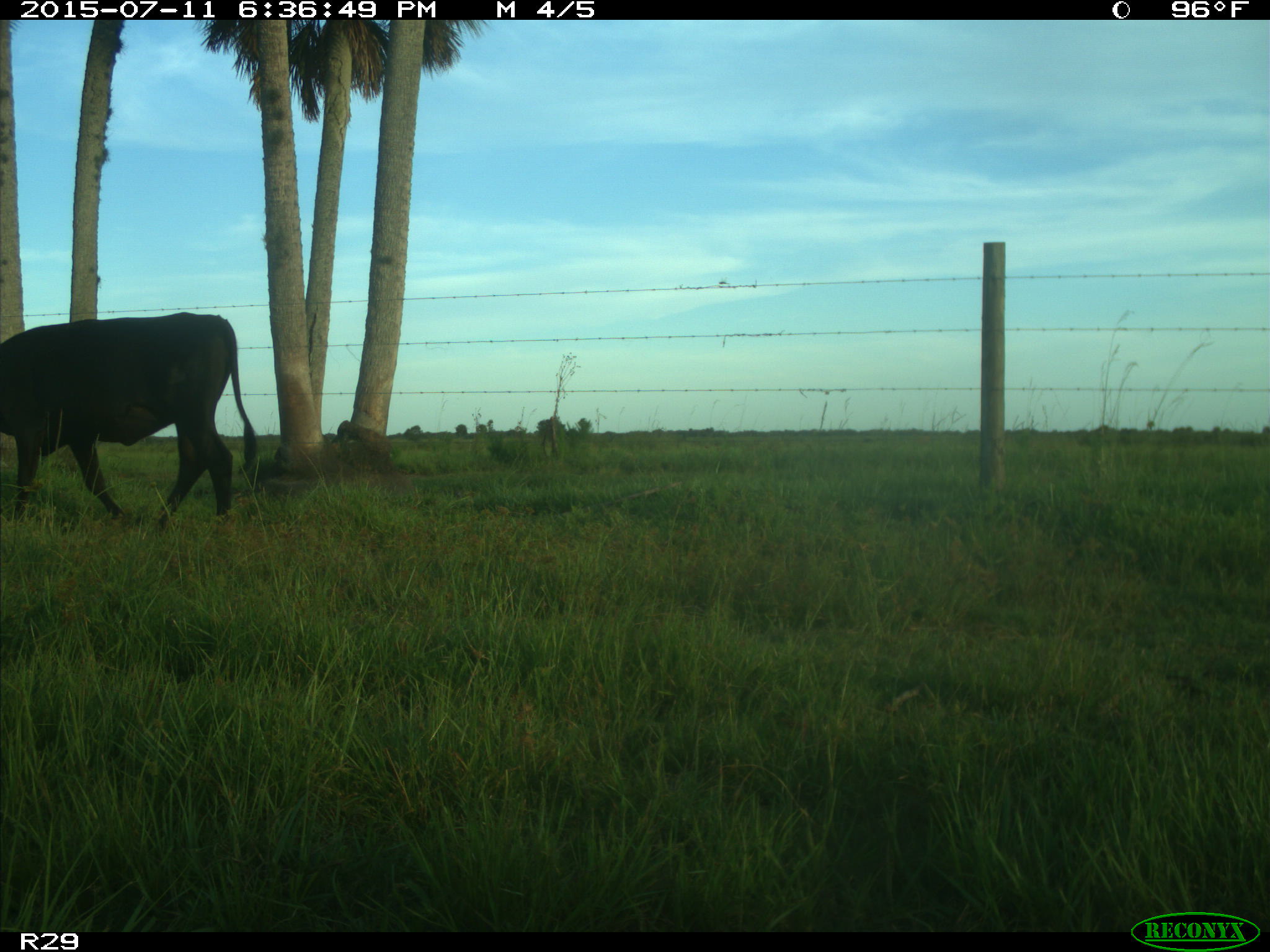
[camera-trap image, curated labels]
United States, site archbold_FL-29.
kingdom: Animalia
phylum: Chordata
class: Mammalia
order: Artiodactyla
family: Bovidae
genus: Bos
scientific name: Bos taurus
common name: domestic cow